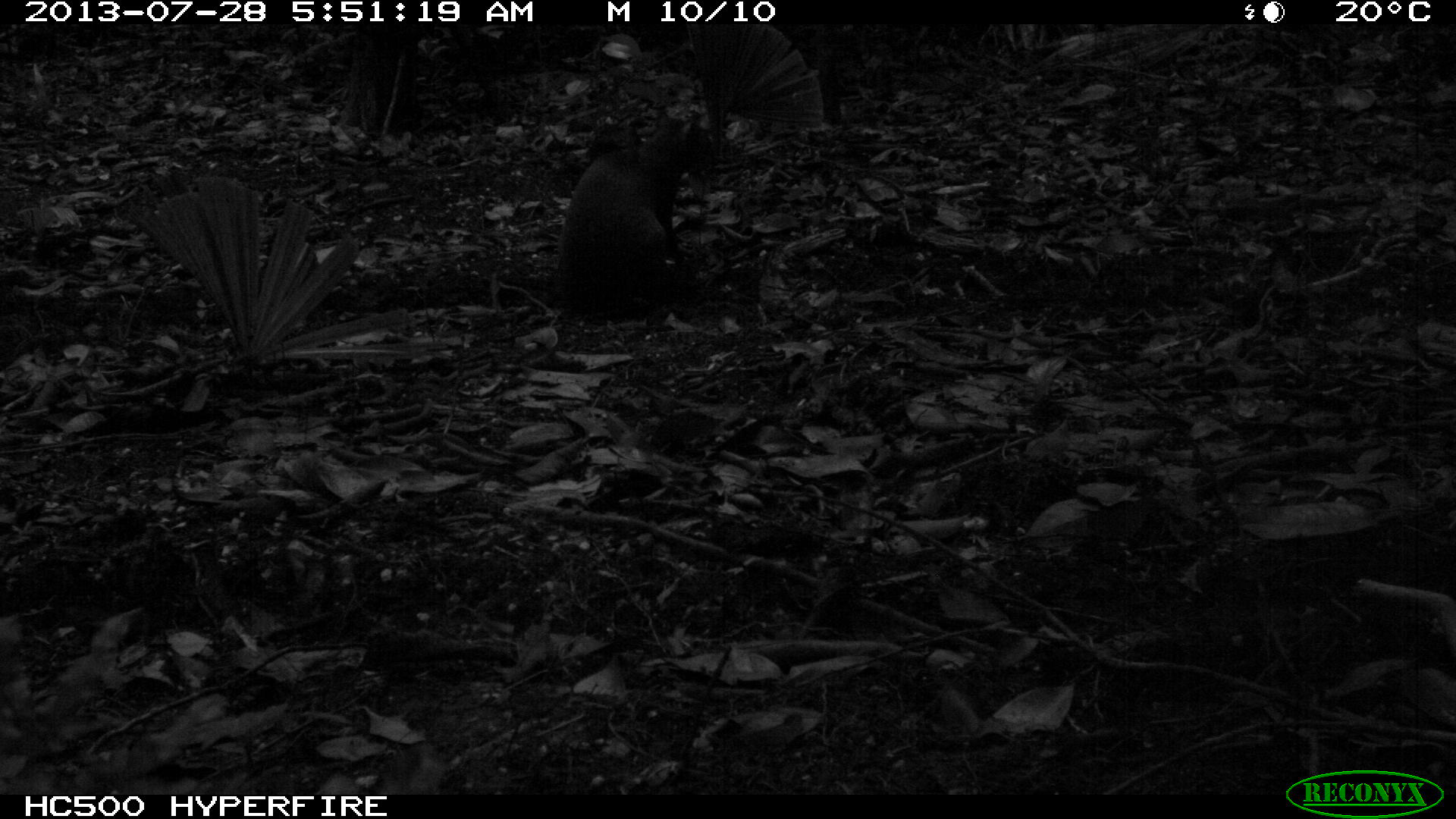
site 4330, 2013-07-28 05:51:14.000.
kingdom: Animalia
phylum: Chordata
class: Mammalia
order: Rodentia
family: Dasyproctidae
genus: Dasyprocta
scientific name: Dasyprocta punctata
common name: central american agouti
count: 1